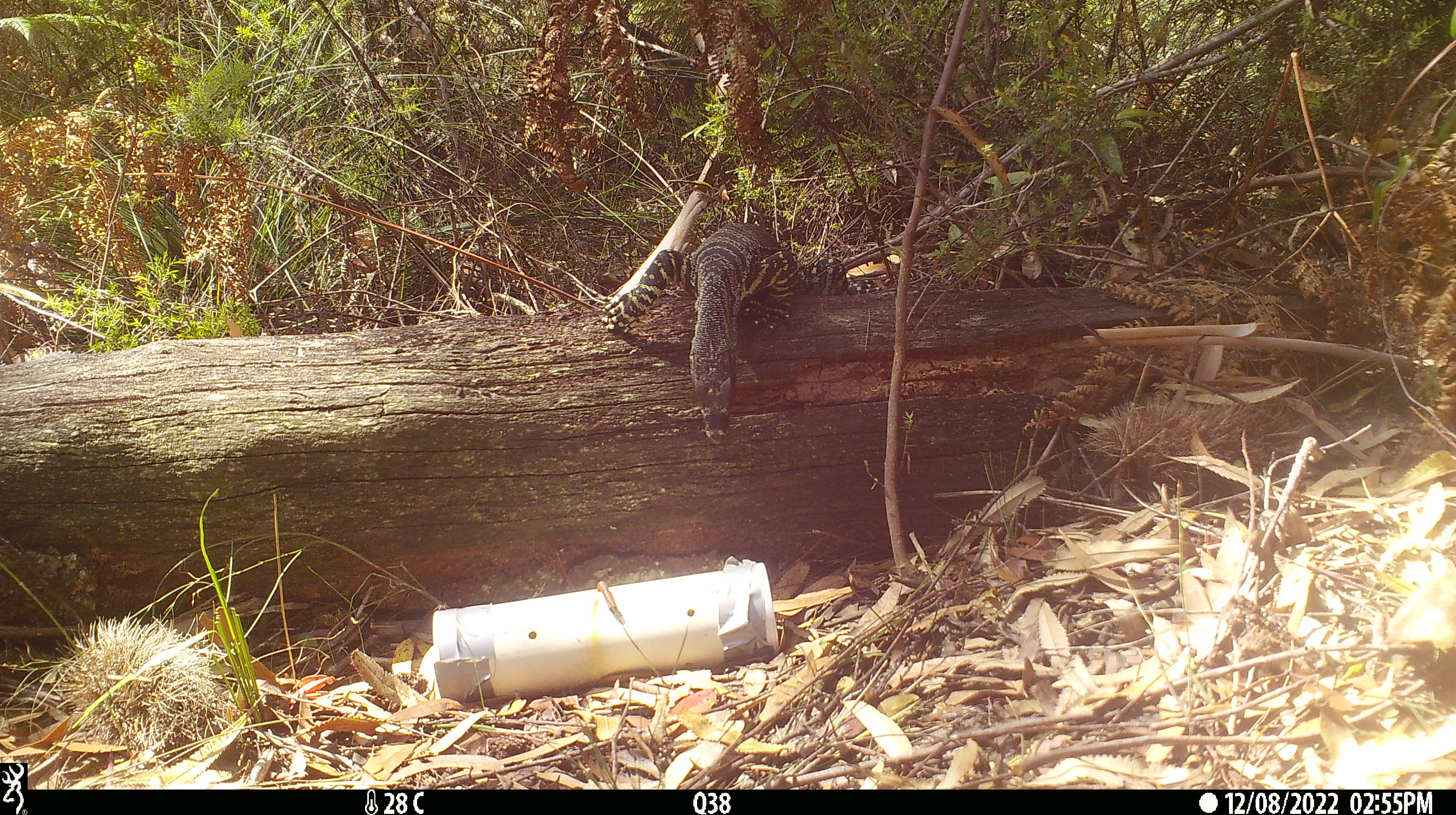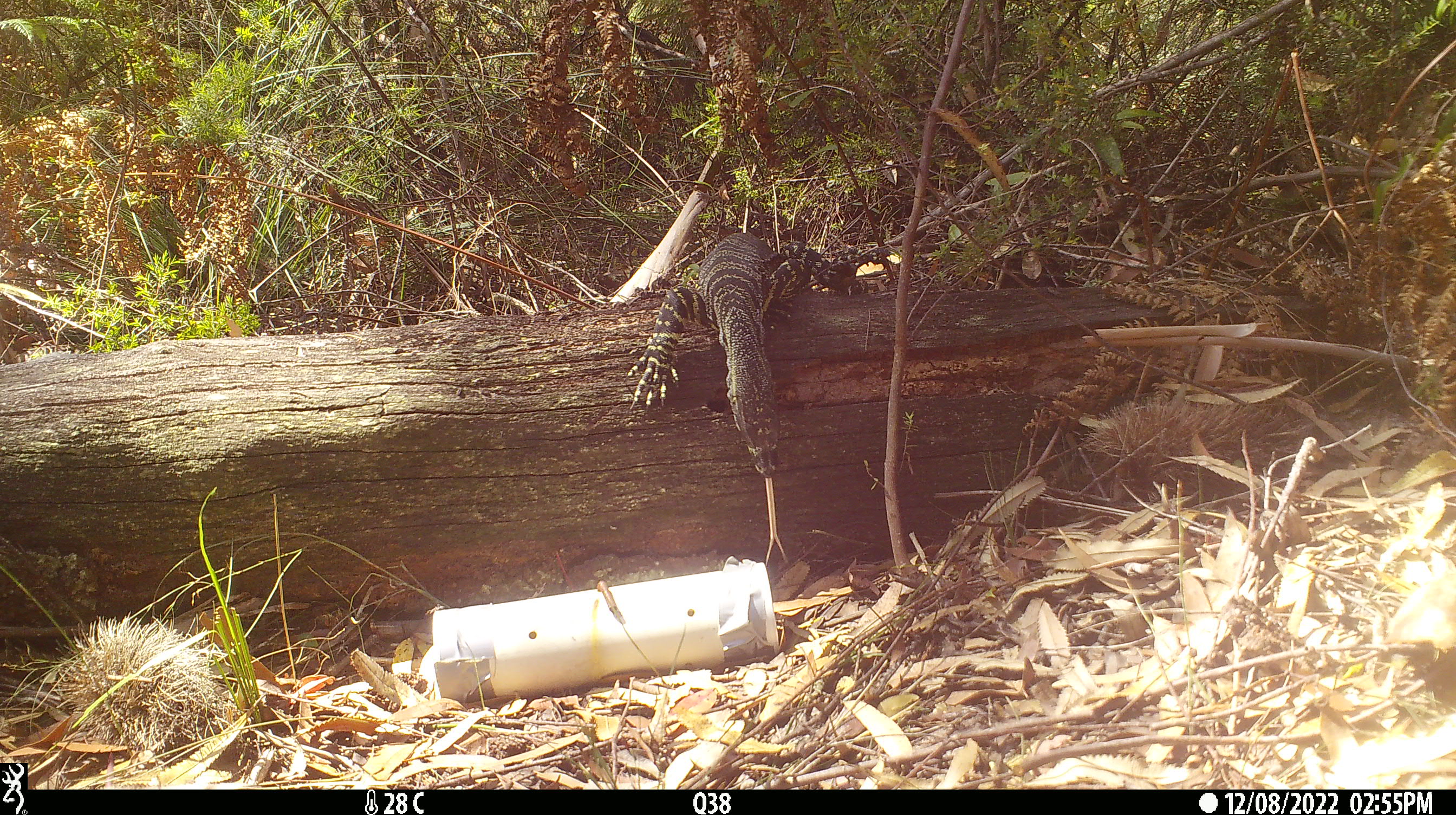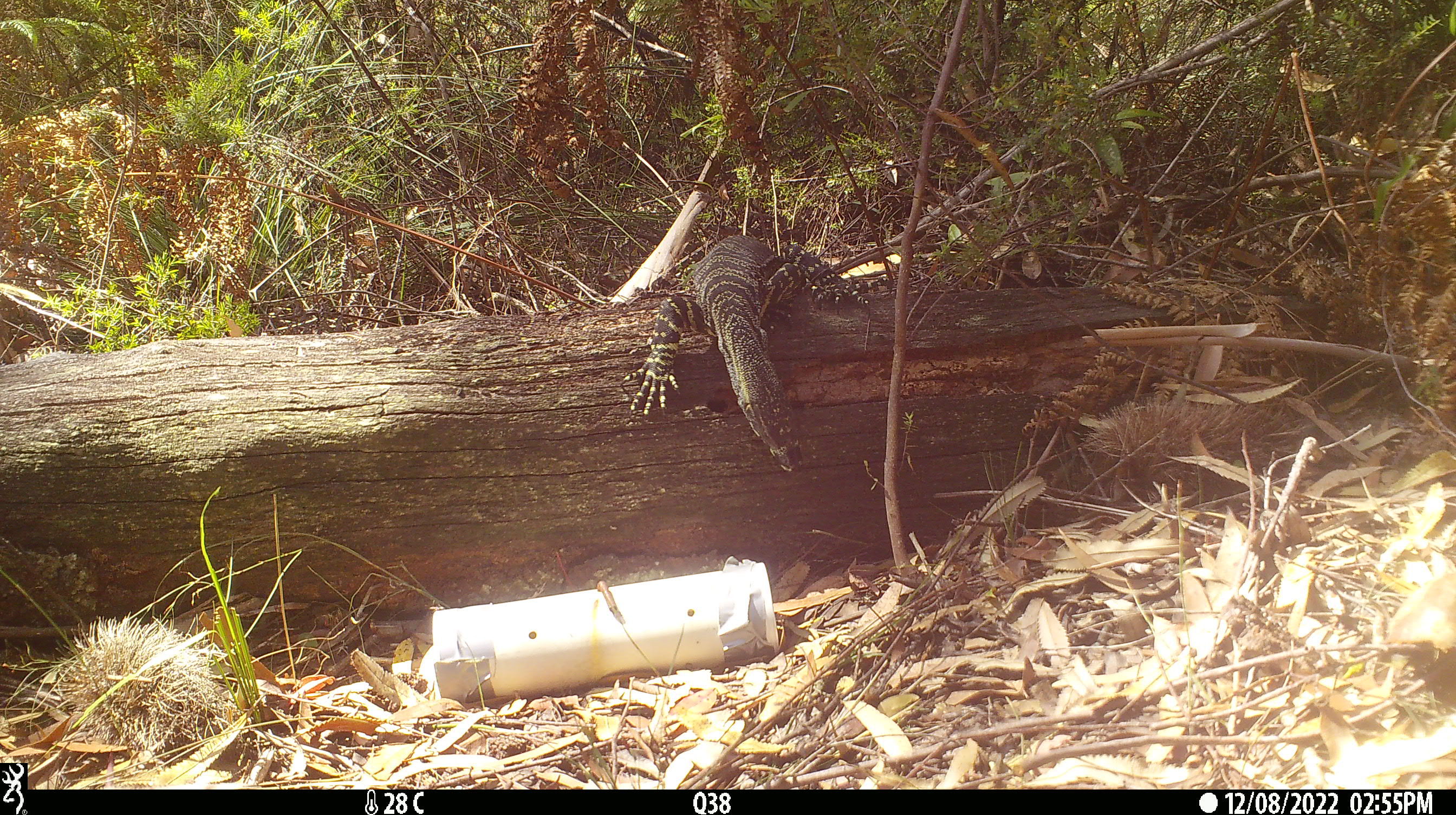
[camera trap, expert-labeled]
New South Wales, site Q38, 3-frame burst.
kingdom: Animalia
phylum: Chordata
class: Reptilia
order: Squamata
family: Varanidae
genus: Varanus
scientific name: Varanus varius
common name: lace monitor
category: goanna